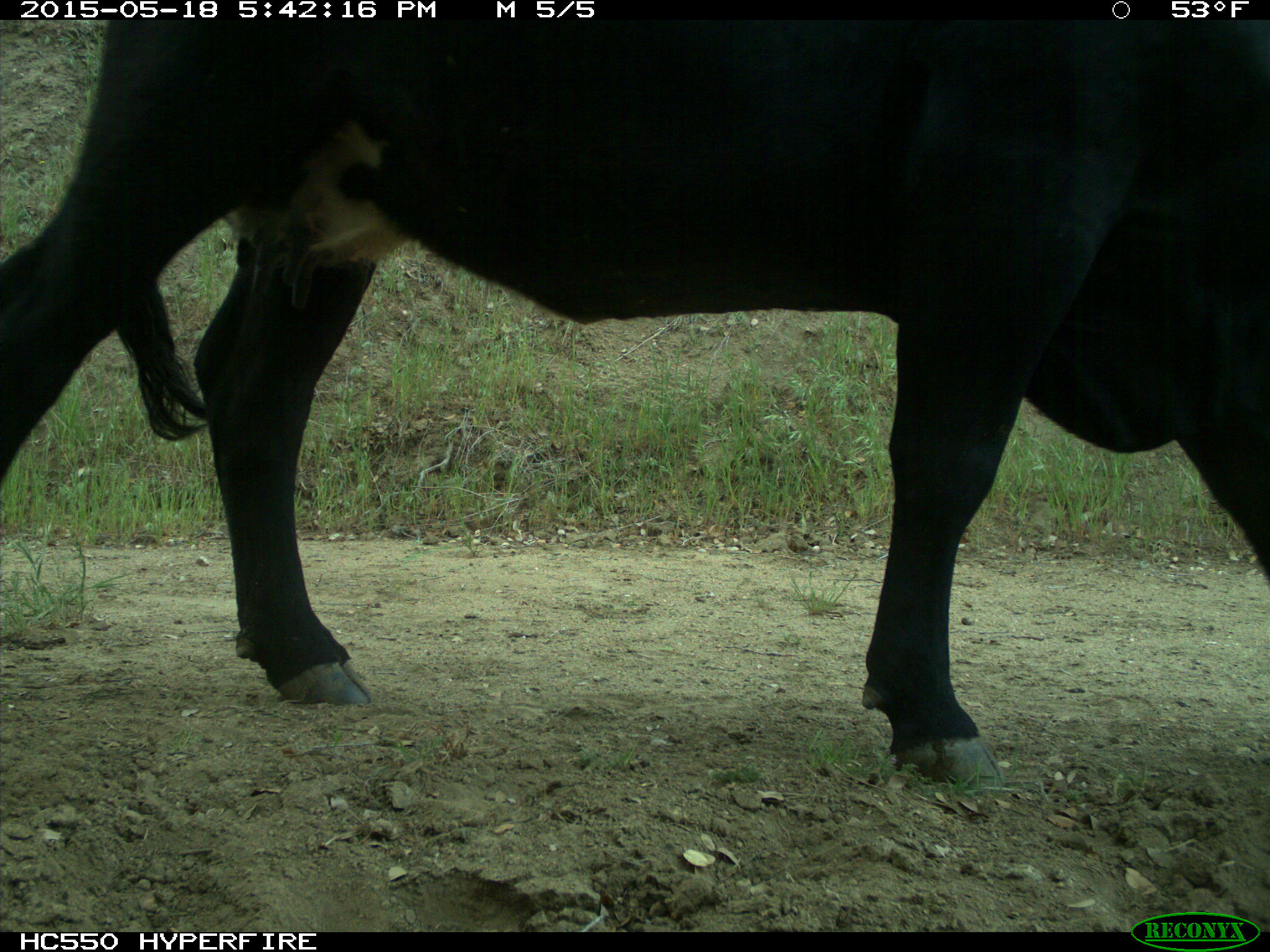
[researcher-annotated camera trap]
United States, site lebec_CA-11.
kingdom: Animalia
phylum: Chordata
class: Mammalia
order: Artiodactyla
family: Bovidae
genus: Bos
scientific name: Bos taurus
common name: domestic cow